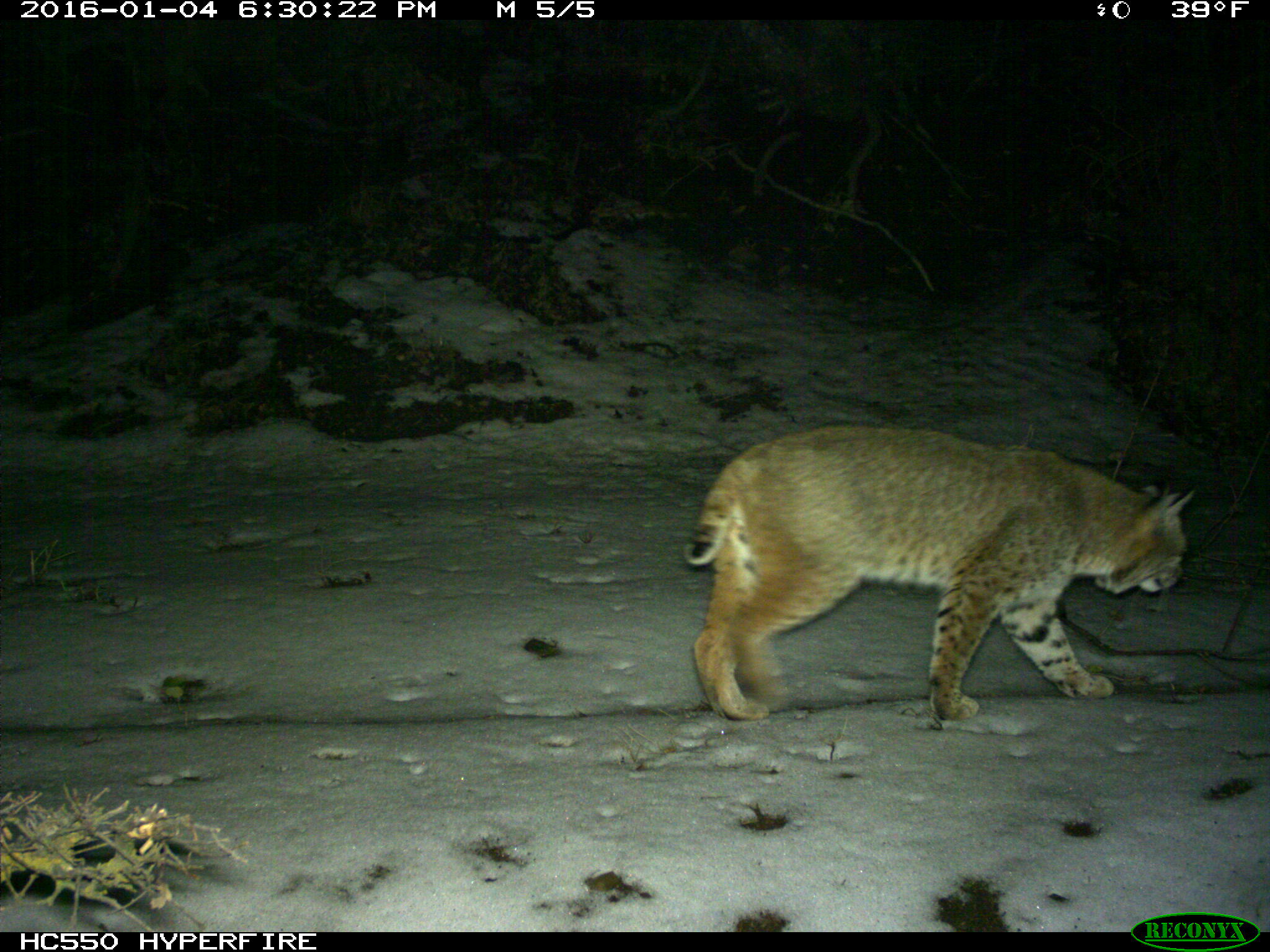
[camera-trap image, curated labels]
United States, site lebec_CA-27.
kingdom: Animalia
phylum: Chordata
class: Mammalia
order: Carnivora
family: Felidae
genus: Lynx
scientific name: Lynx rufus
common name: bobcat